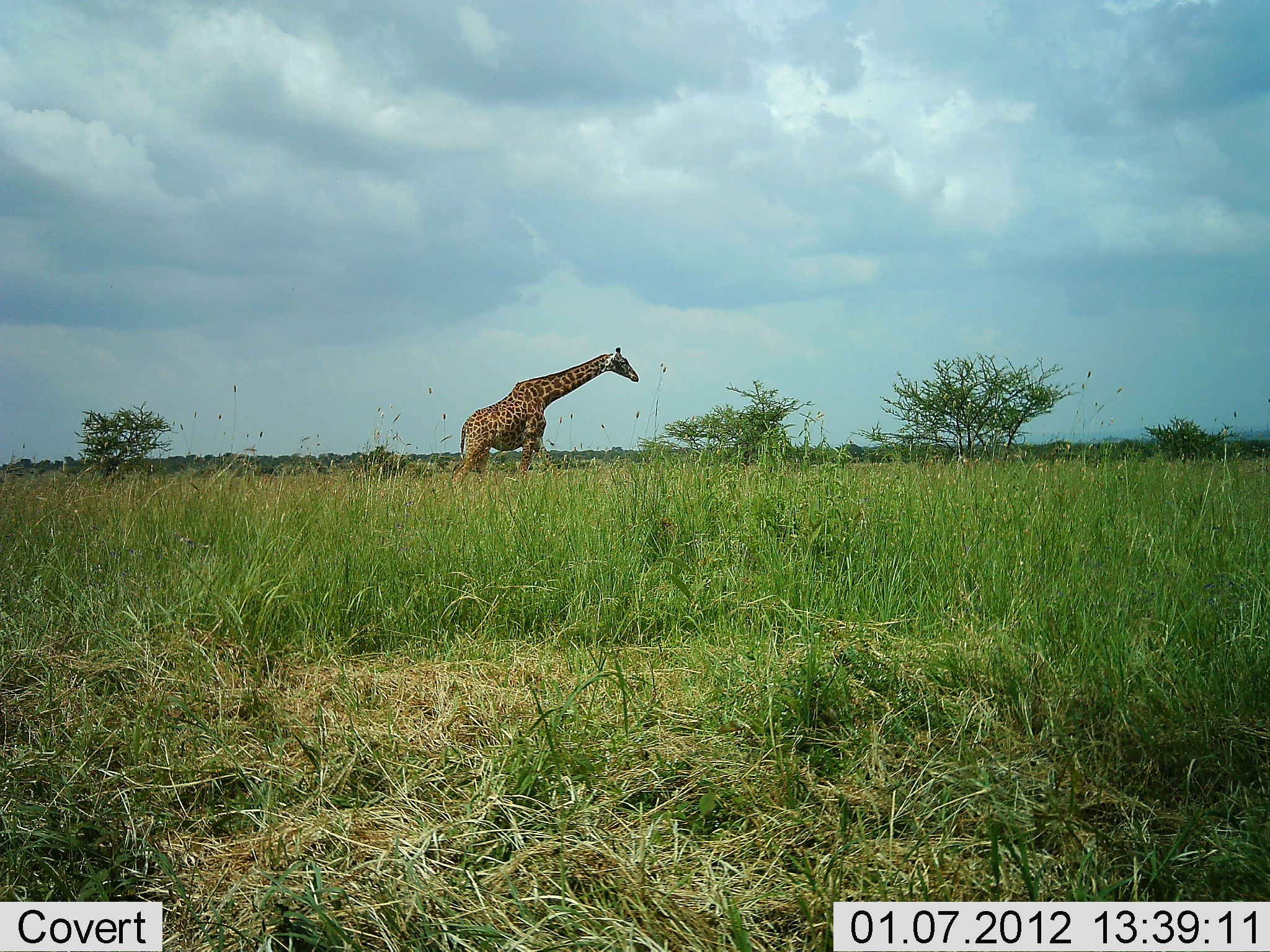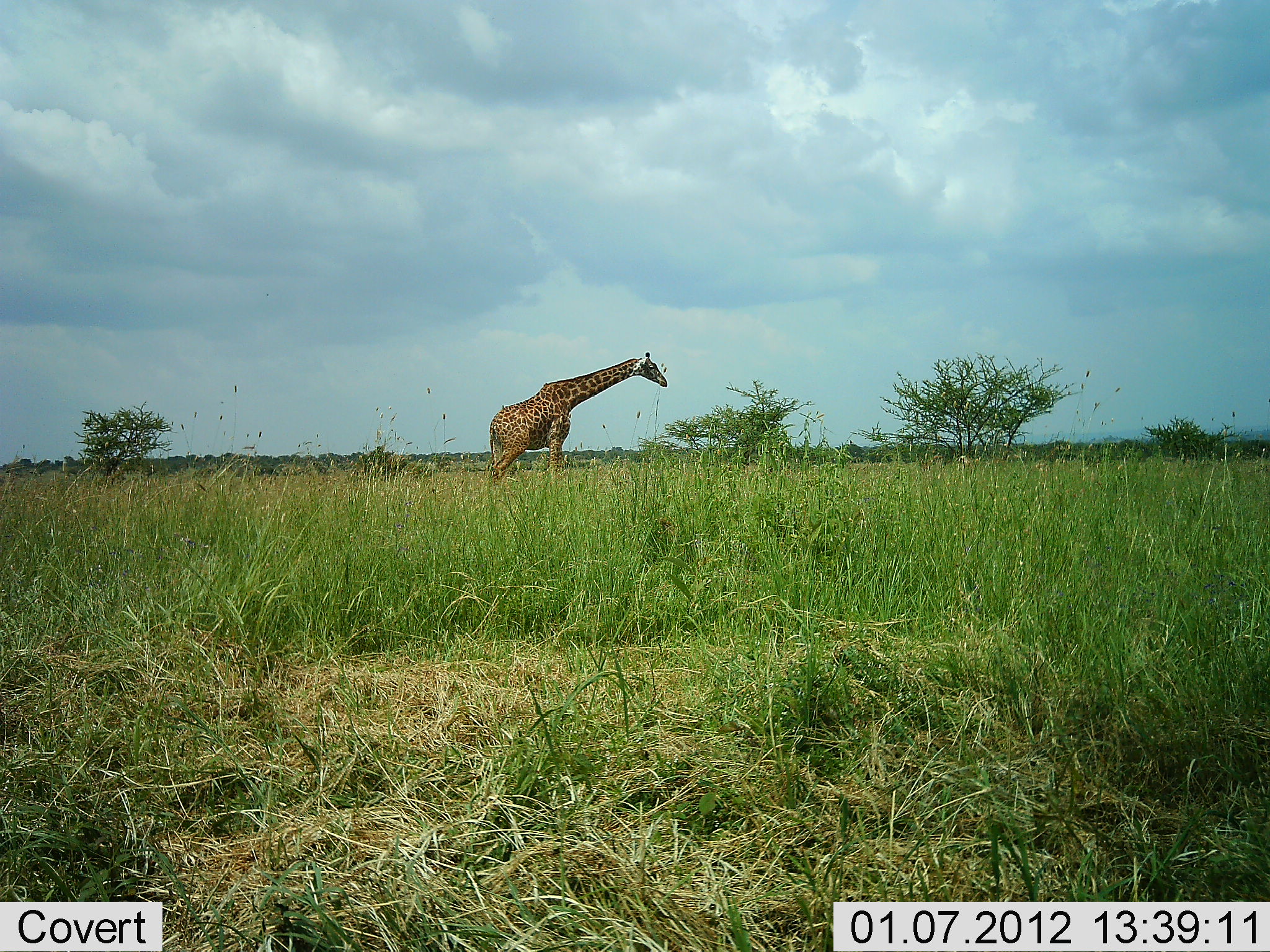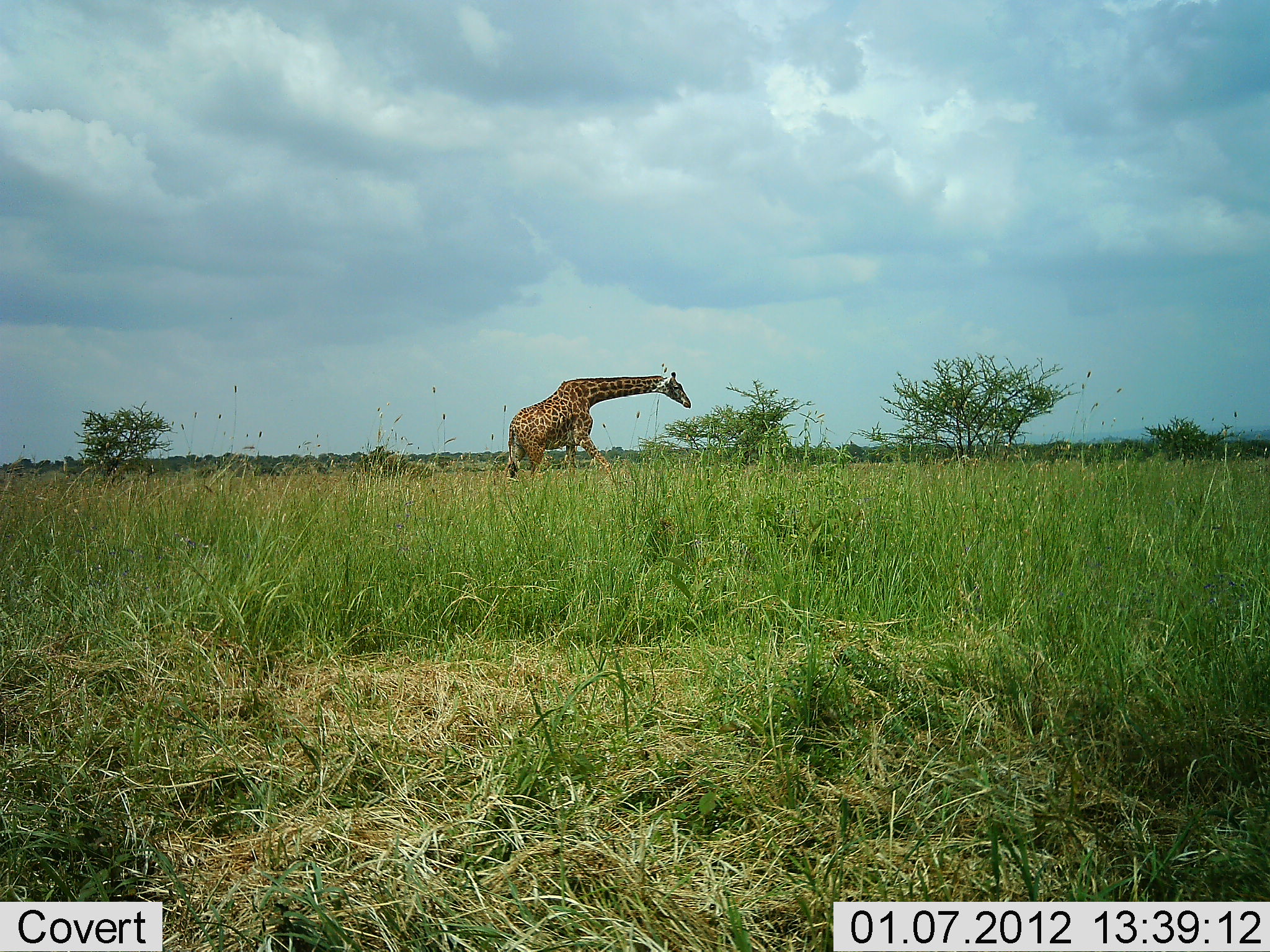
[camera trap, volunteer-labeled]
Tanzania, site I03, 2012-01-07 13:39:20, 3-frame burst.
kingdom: Animalia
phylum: Chordata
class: Mammalia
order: Artiodactyla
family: Giraffidae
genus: Giraffa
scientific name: Giraffa camelopardalis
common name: giraffe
Giraffe (Giraffa camelopardalis), count 1. Behavior (volunteer vote fractions): standing 4%, resting 0%, moving 92%, interacting 4%. Young present (vote fraction): 0%. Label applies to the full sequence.